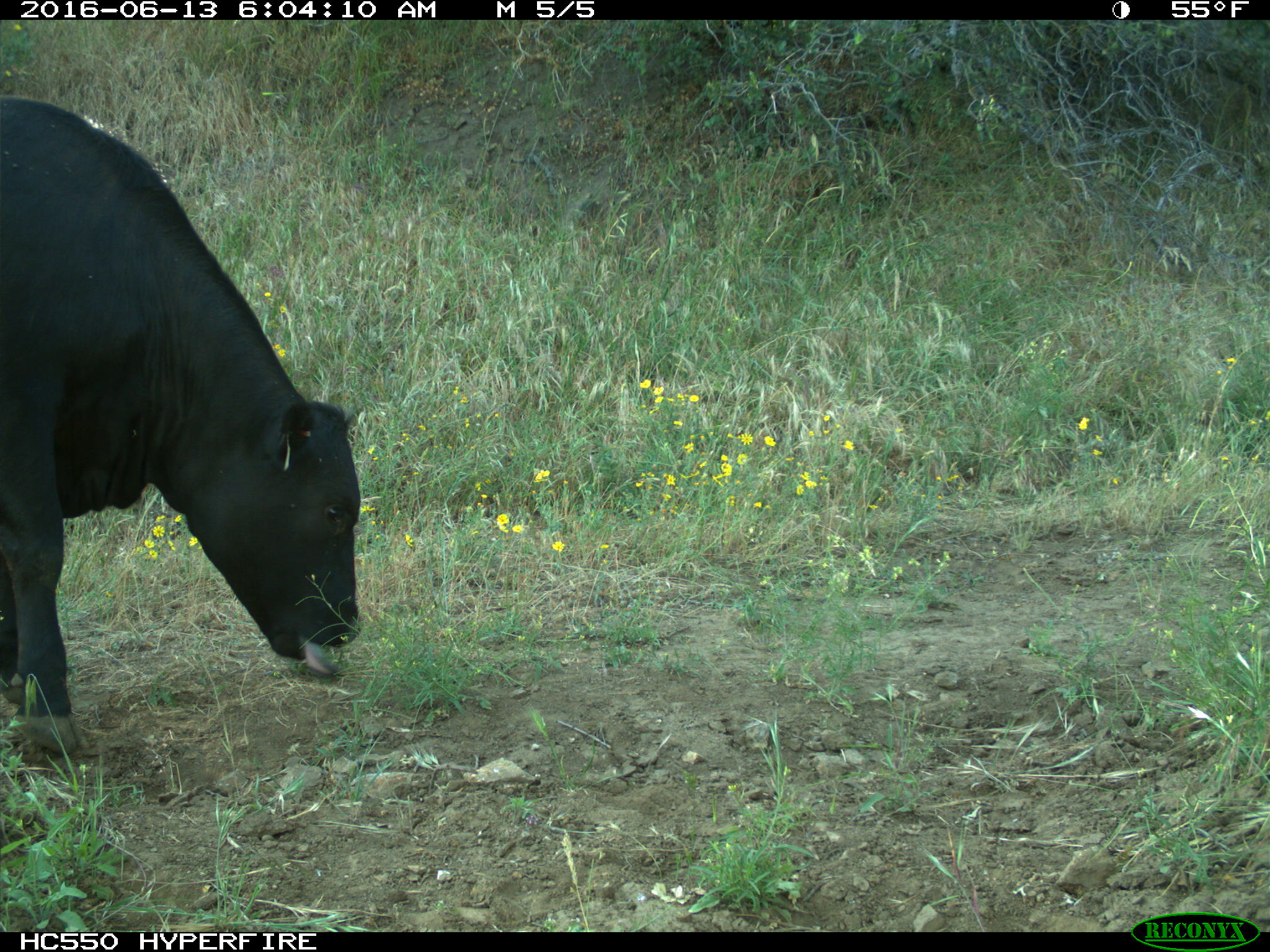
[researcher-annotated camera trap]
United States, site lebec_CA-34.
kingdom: Animalia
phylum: Chordata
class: Mammalia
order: Artiodactyla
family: Bovidae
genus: Bos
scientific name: Bos taurus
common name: domestic cow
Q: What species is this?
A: Bos taurus (domestic cow).